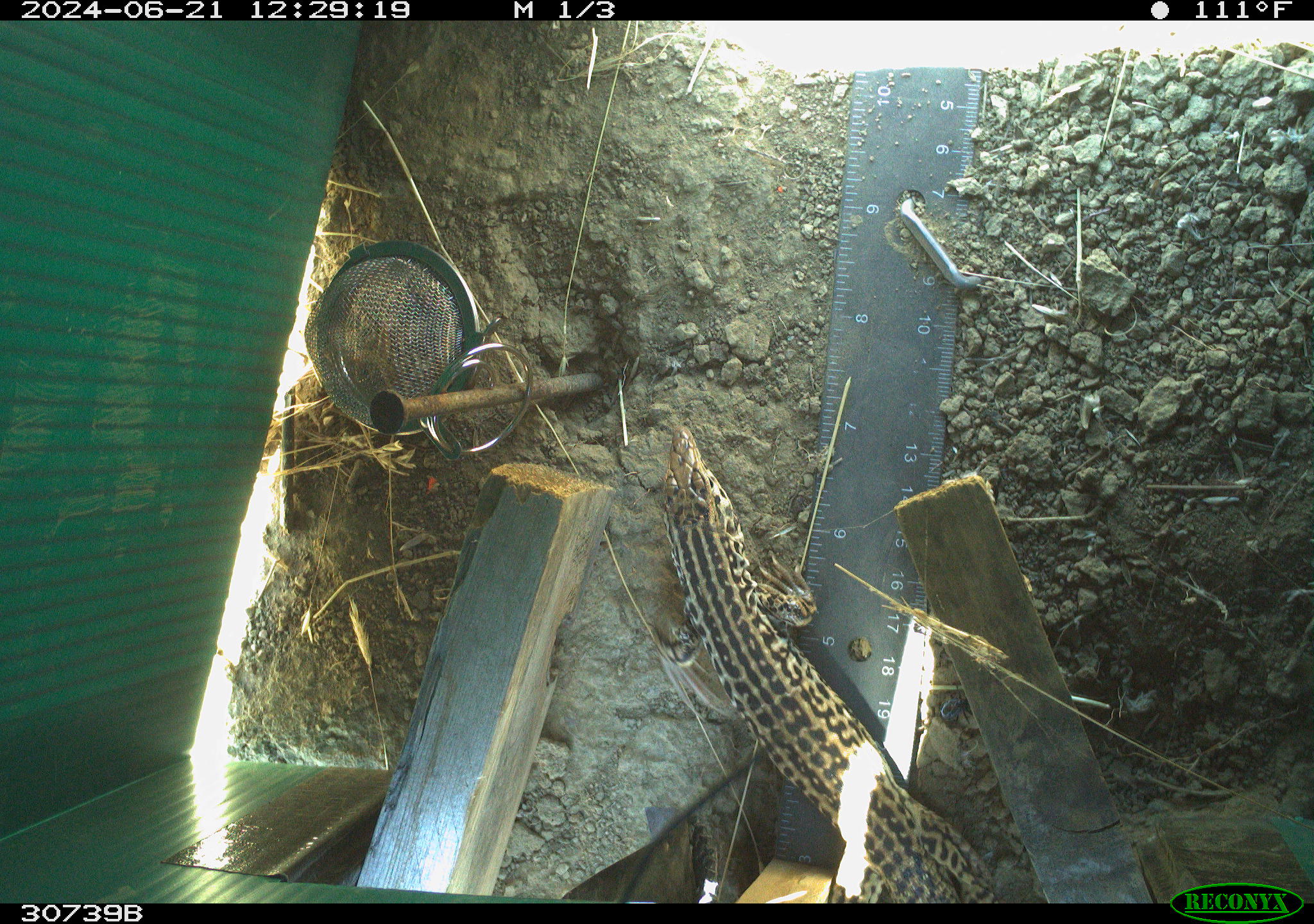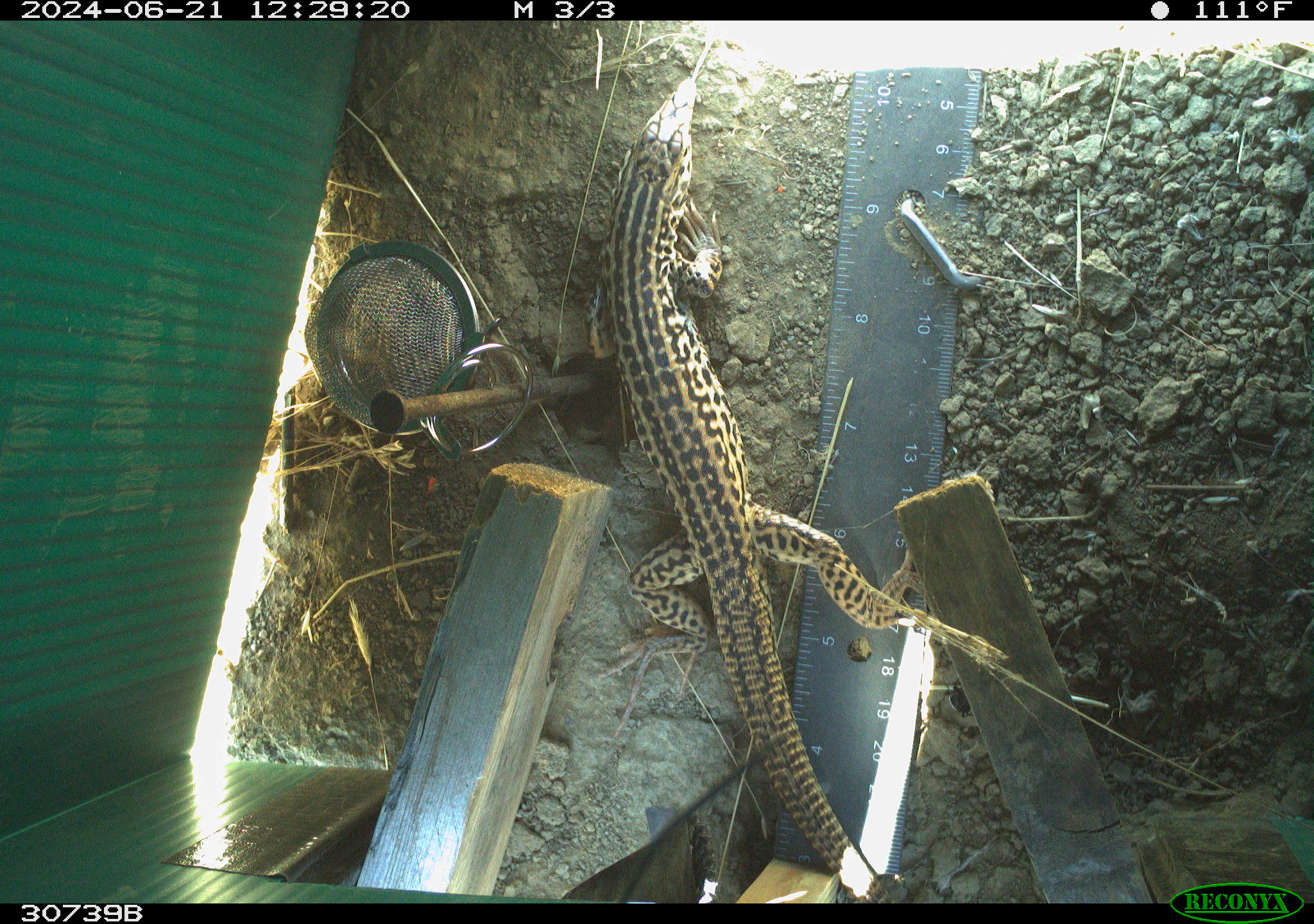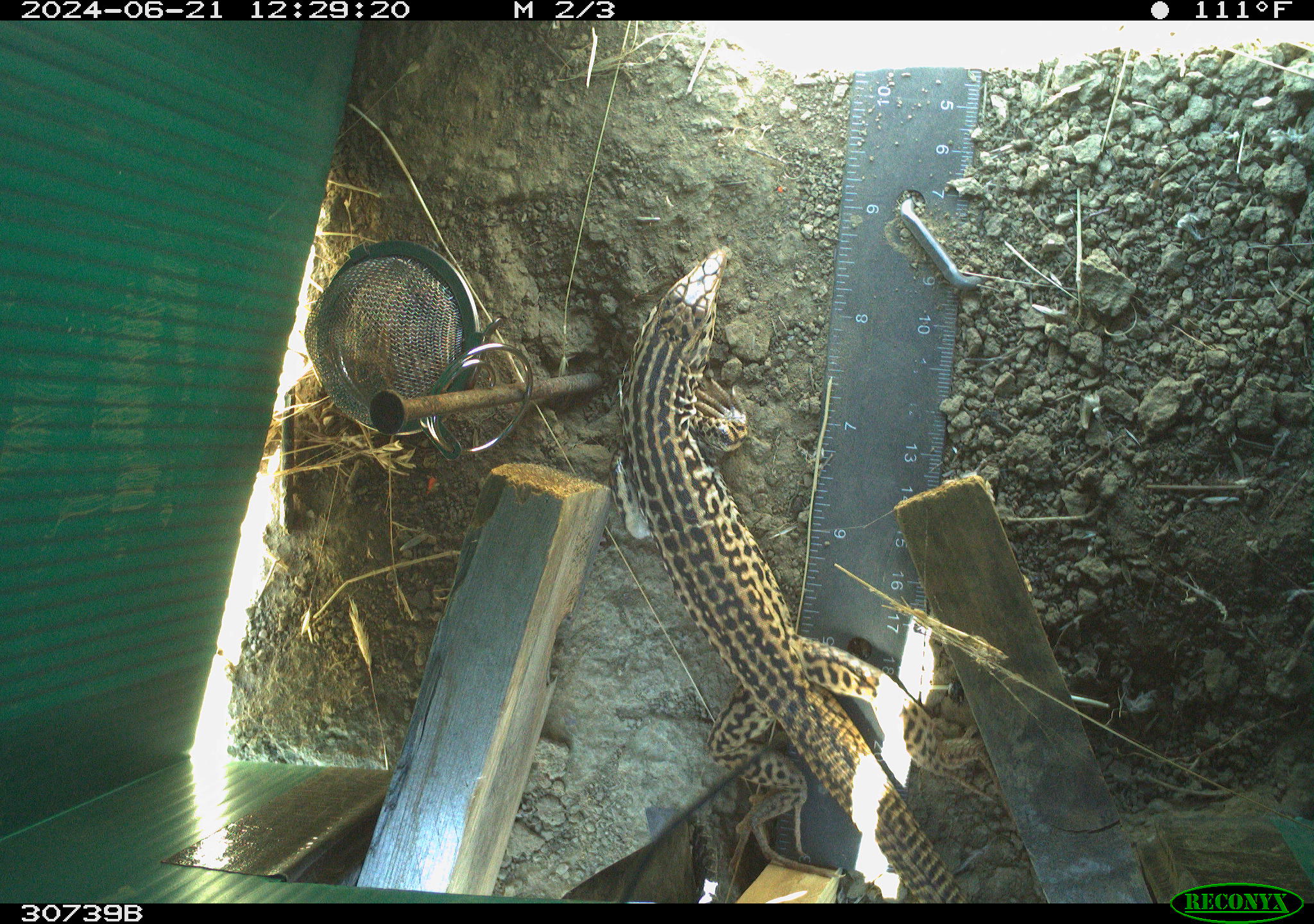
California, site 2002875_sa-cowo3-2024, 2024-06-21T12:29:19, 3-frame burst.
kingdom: Animalia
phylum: Chordata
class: Reptilia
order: Squamata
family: Teiidae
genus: Aspidoscelis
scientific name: Aspidoscelis tigris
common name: western whiptail